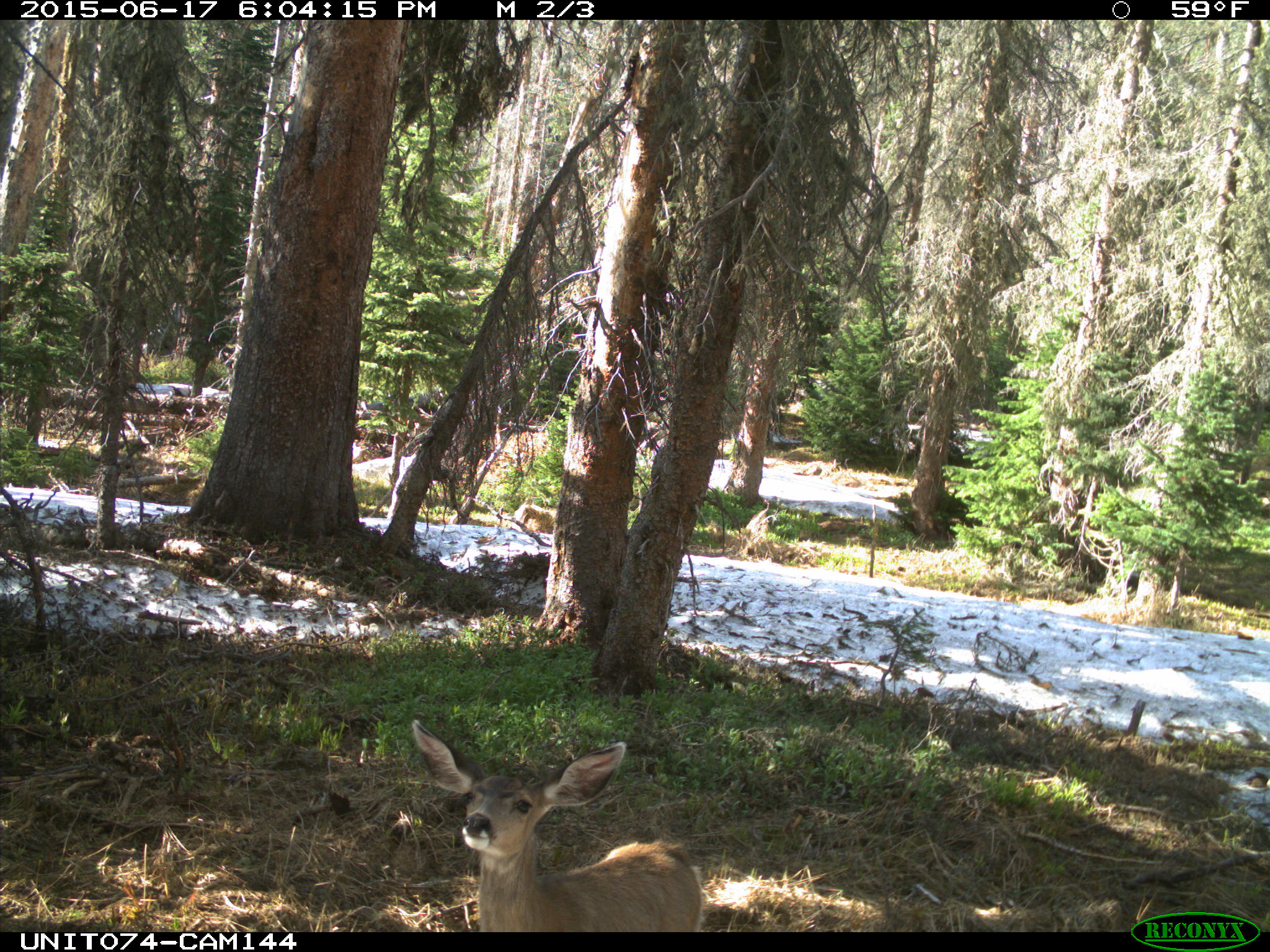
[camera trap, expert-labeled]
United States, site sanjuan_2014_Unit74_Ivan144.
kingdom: Animalia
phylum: Chordata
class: Mammalia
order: Artiodactyla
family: Cervidae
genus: Odocoileus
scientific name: Odocoileus hemionus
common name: mule deer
Odocoileus hemionus (mule deer).